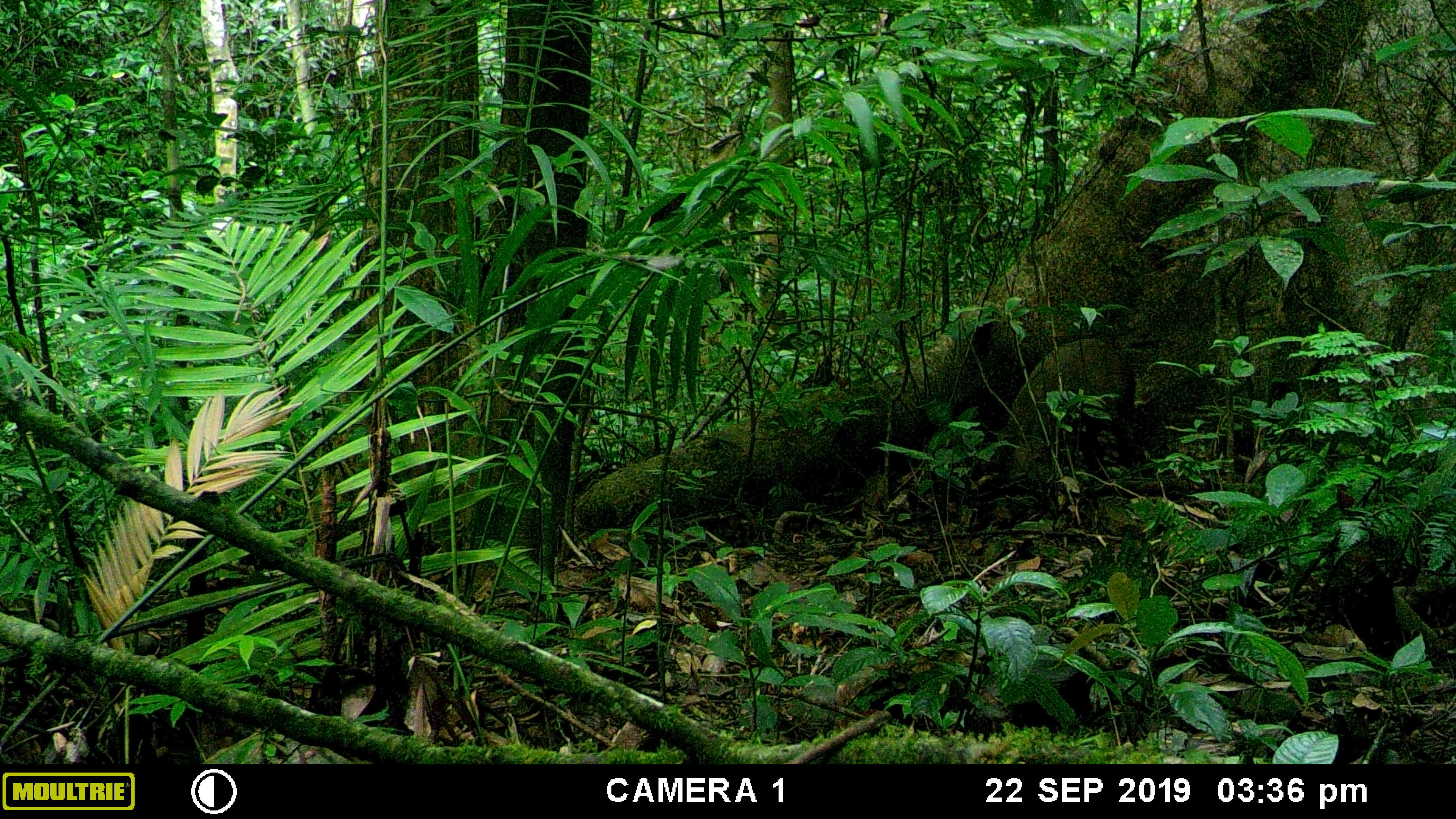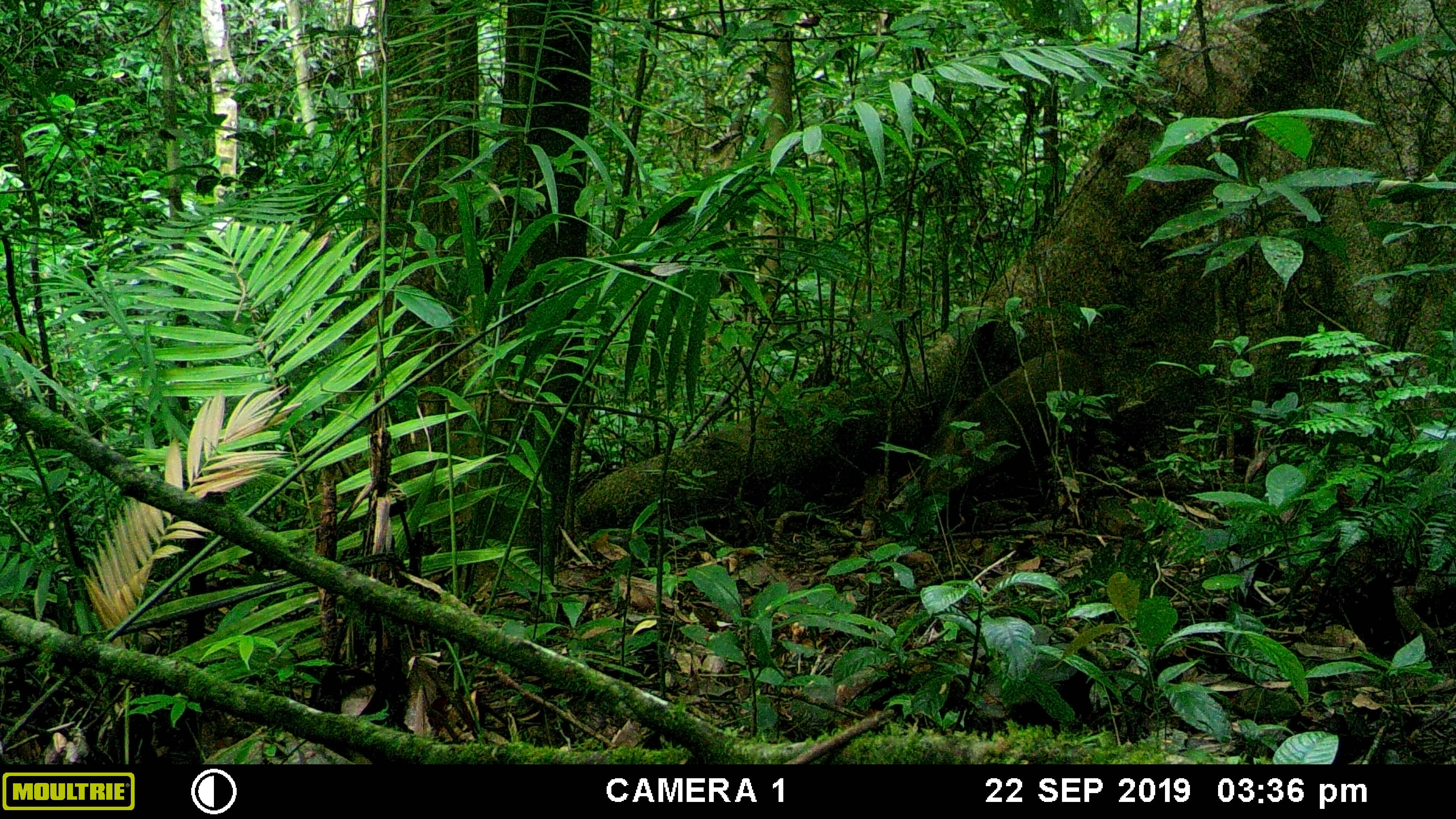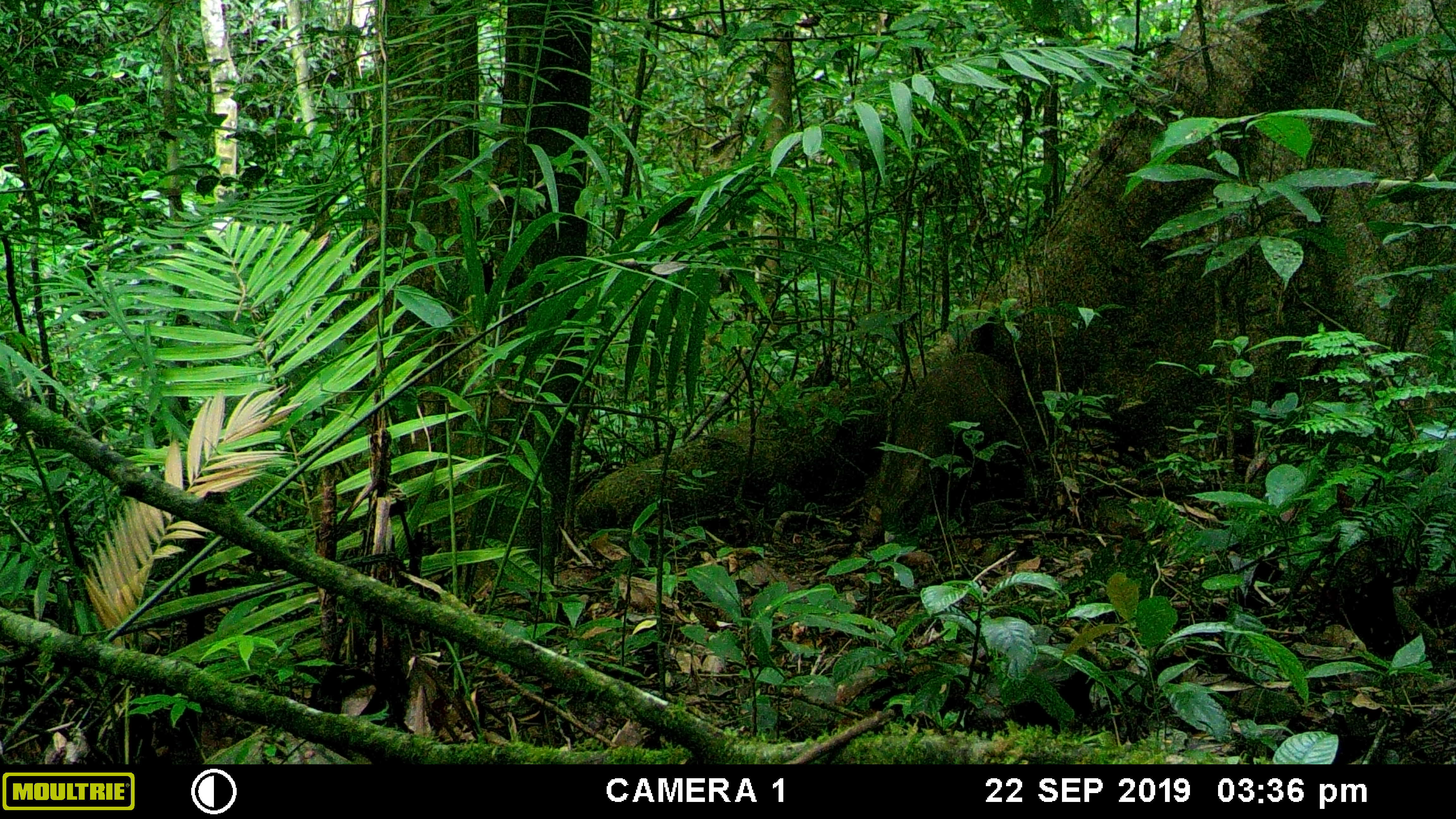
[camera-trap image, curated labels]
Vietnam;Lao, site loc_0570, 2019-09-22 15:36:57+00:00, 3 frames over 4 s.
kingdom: Animalia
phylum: Chordata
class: Mammalia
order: Artiodactyla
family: Suidae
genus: Sus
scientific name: Sus scrofa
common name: eurasian wild pig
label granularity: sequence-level